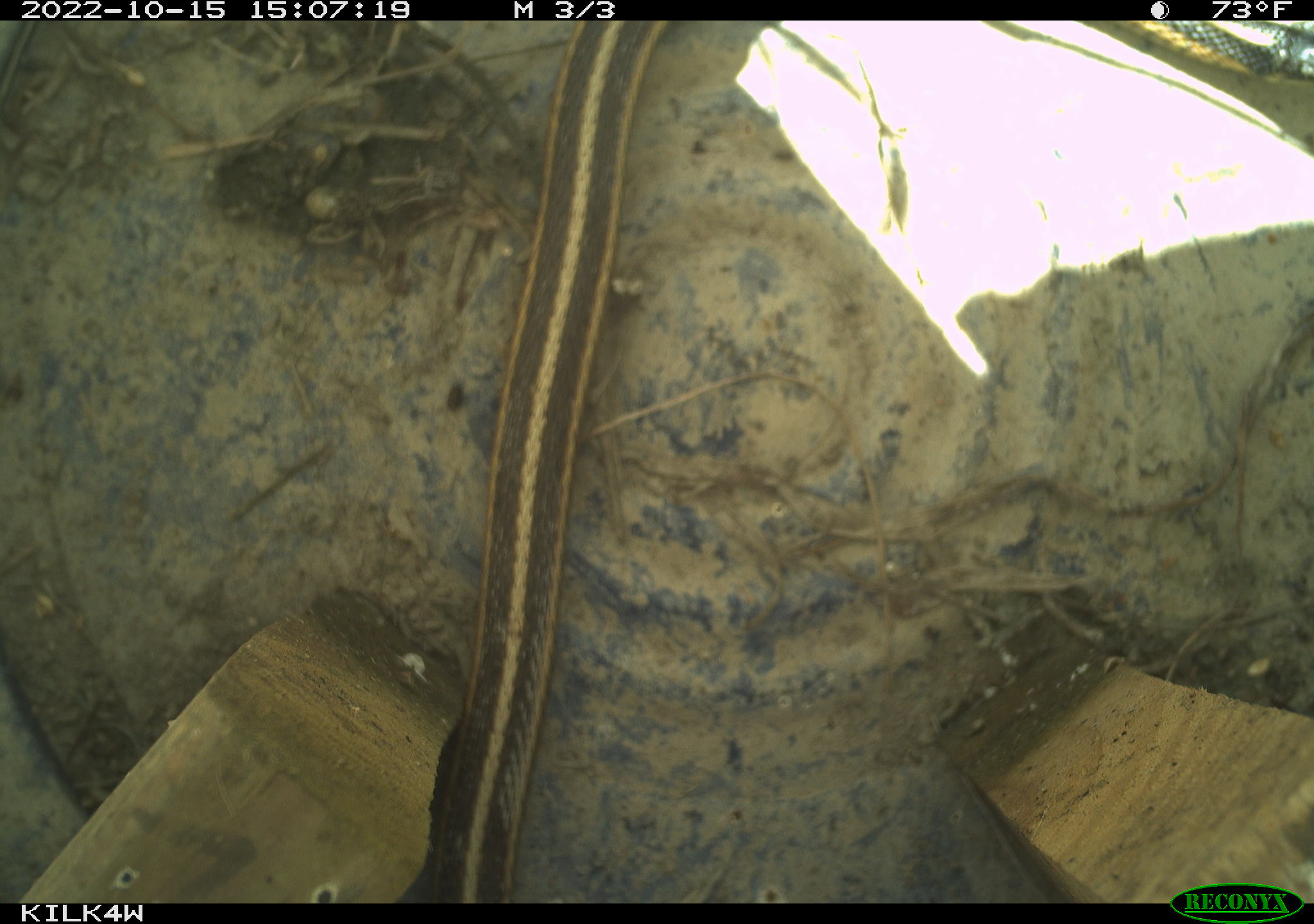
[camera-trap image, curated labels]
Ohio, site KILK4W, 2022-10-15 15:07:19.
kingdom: Animalia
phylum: Chordata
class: Reptilia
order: Squamata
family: Colubridae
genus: Thamnophis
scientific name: Thamnophis sirtalis sirtalis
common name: eastern gartersnake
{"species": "eastern gartersnake (Thamnophis sirtalis sirtalis)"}